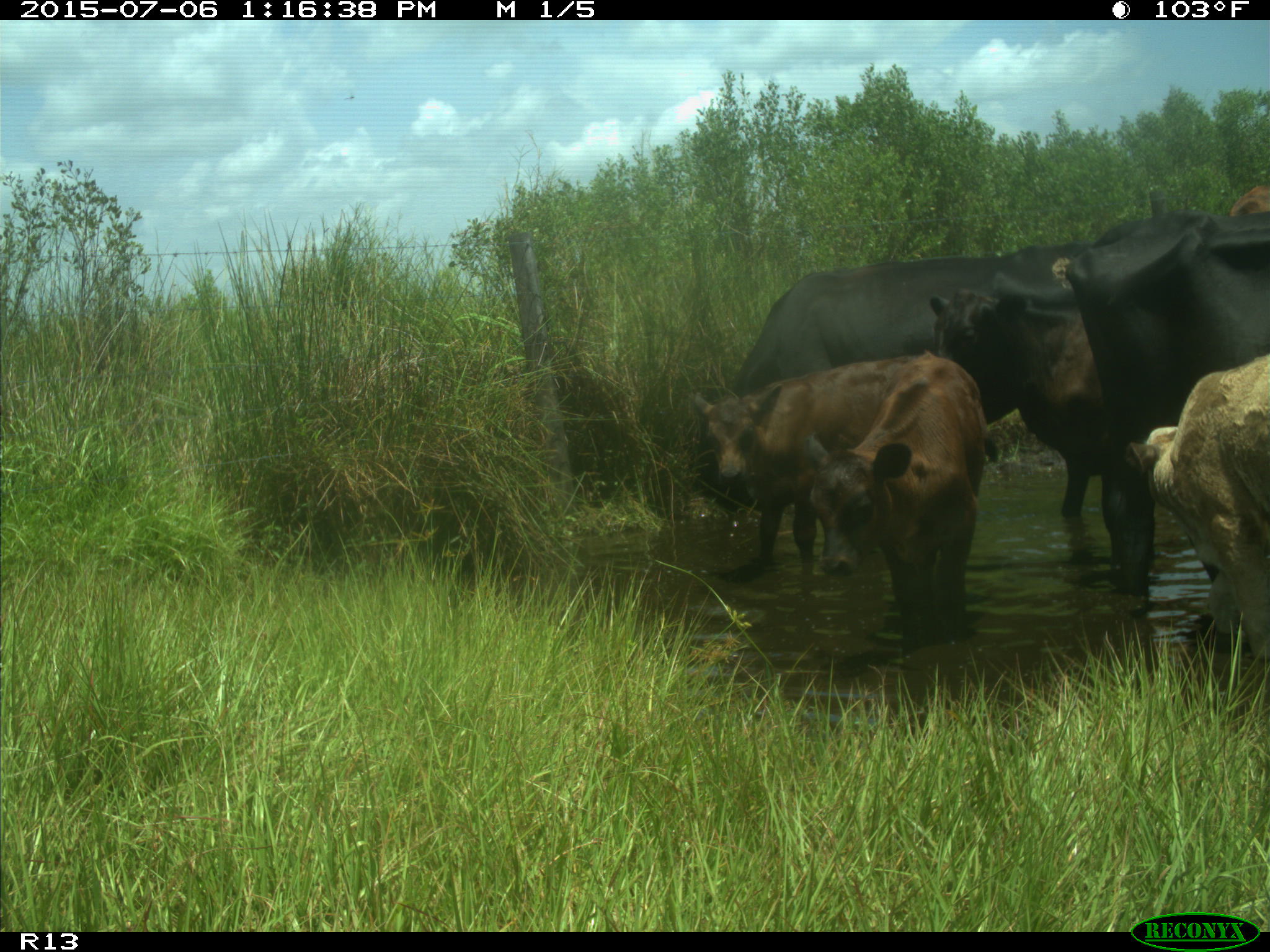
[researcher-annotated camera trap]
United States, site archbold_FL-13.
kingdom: Animalia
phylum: Chordata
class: Mammalia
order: Artiodactyla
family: Bovidae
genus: Bos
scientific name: Bos taurus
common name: domestic cow